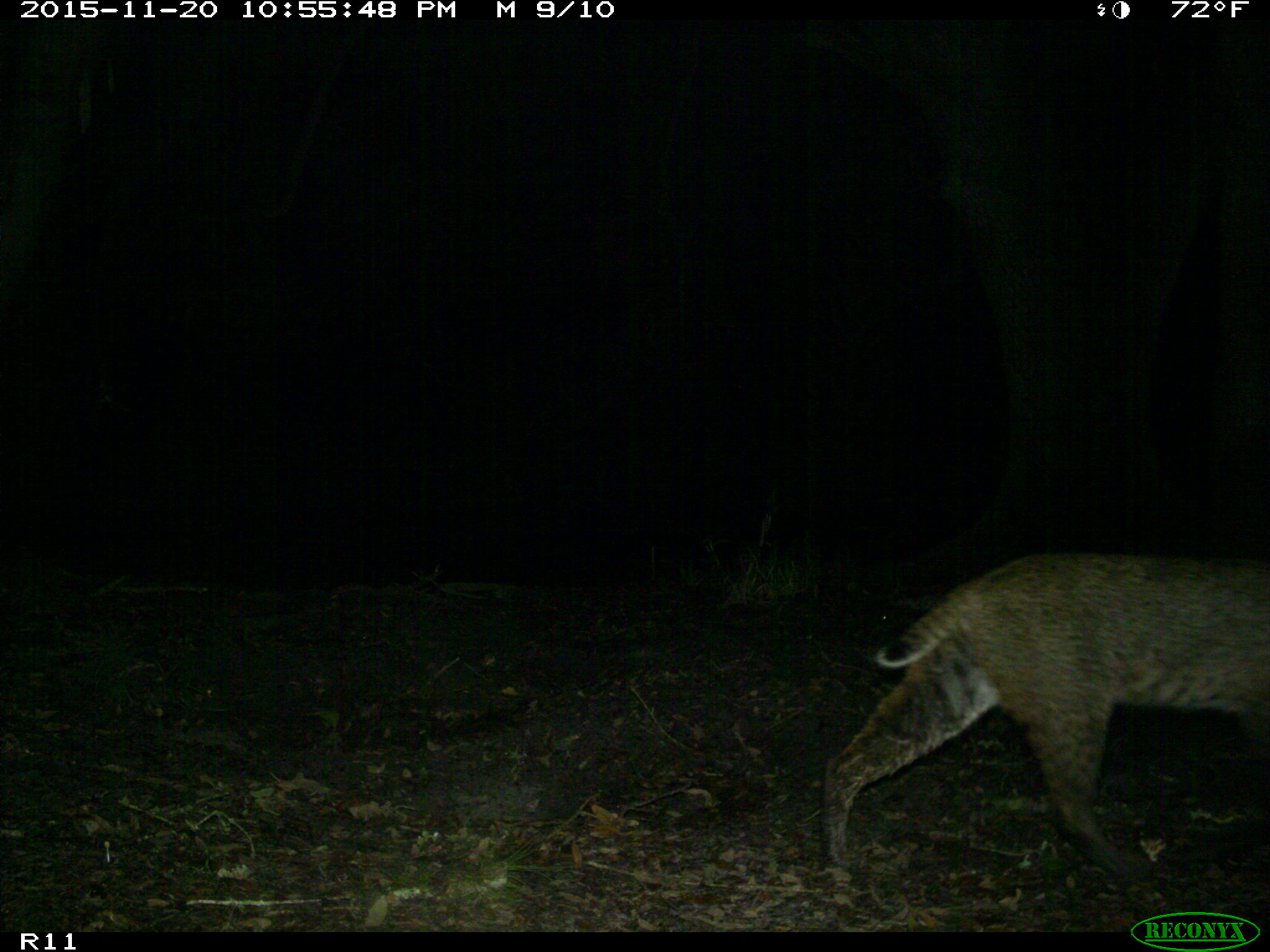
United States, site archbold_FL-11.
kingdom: Animalia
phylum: Chordata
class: Mammalia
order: Carnivora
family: Felidae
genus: Lynx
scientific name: Lynx rufus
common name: bobcat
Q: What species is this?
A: Lynx rufus (bobcat).